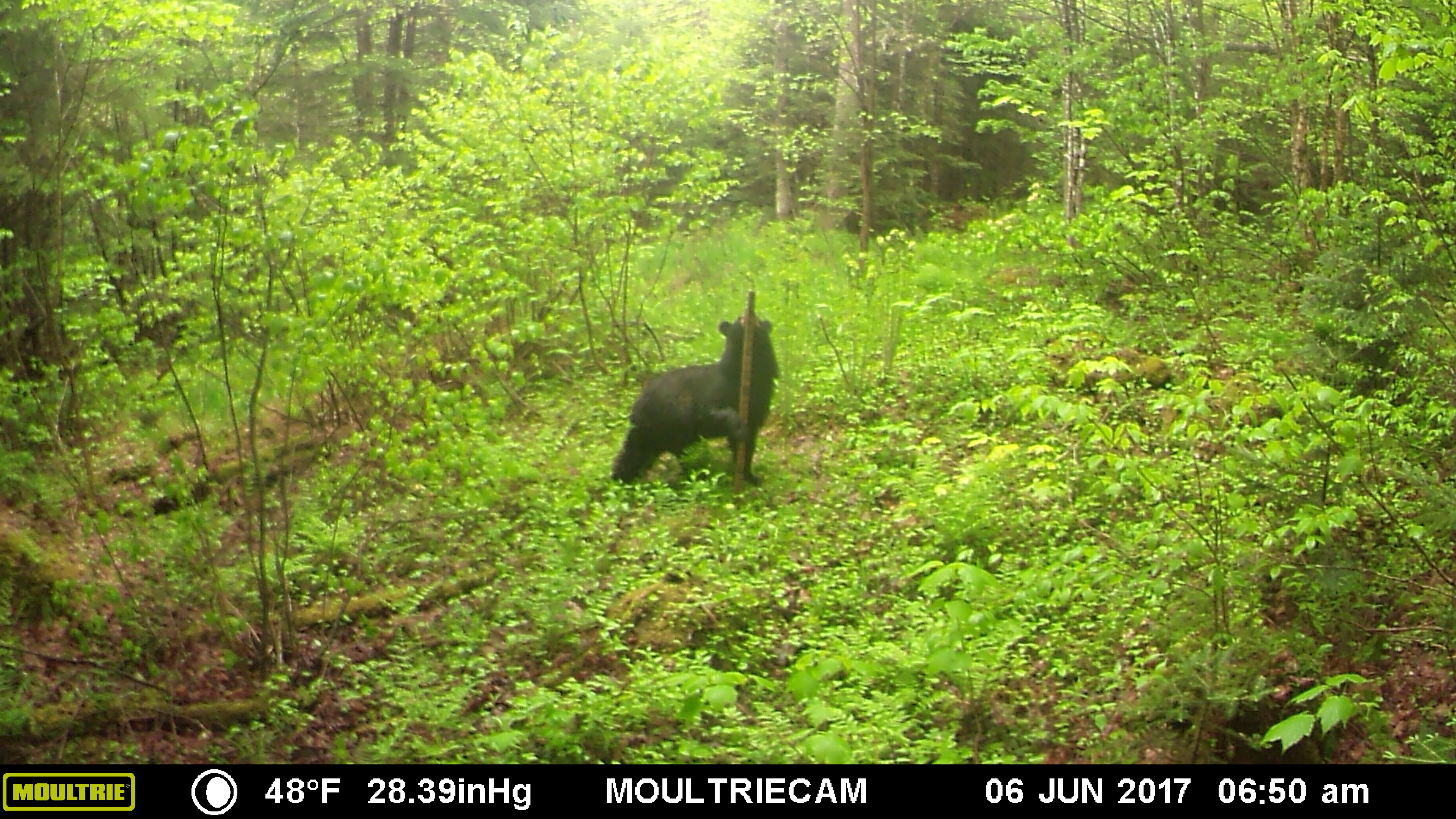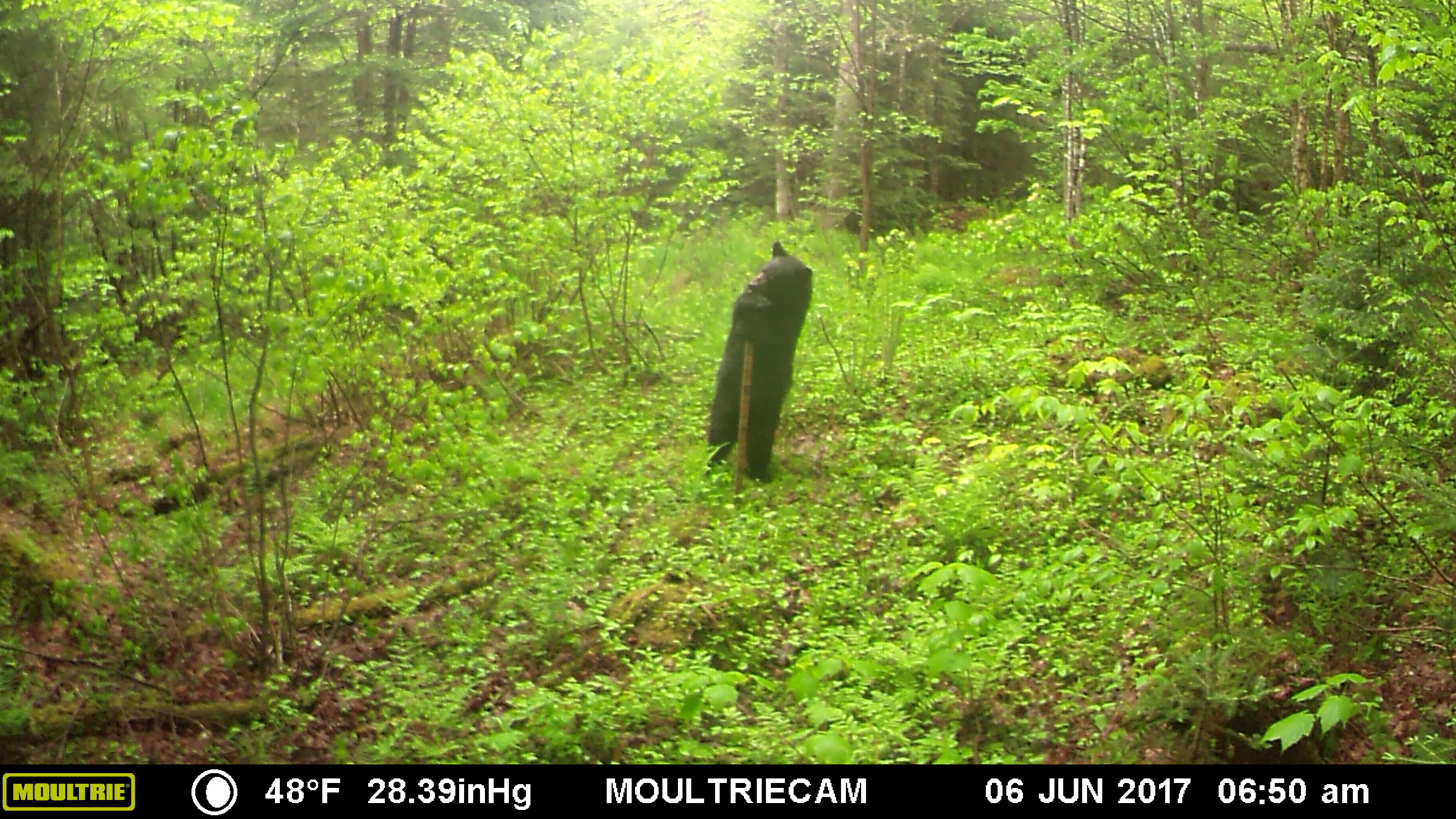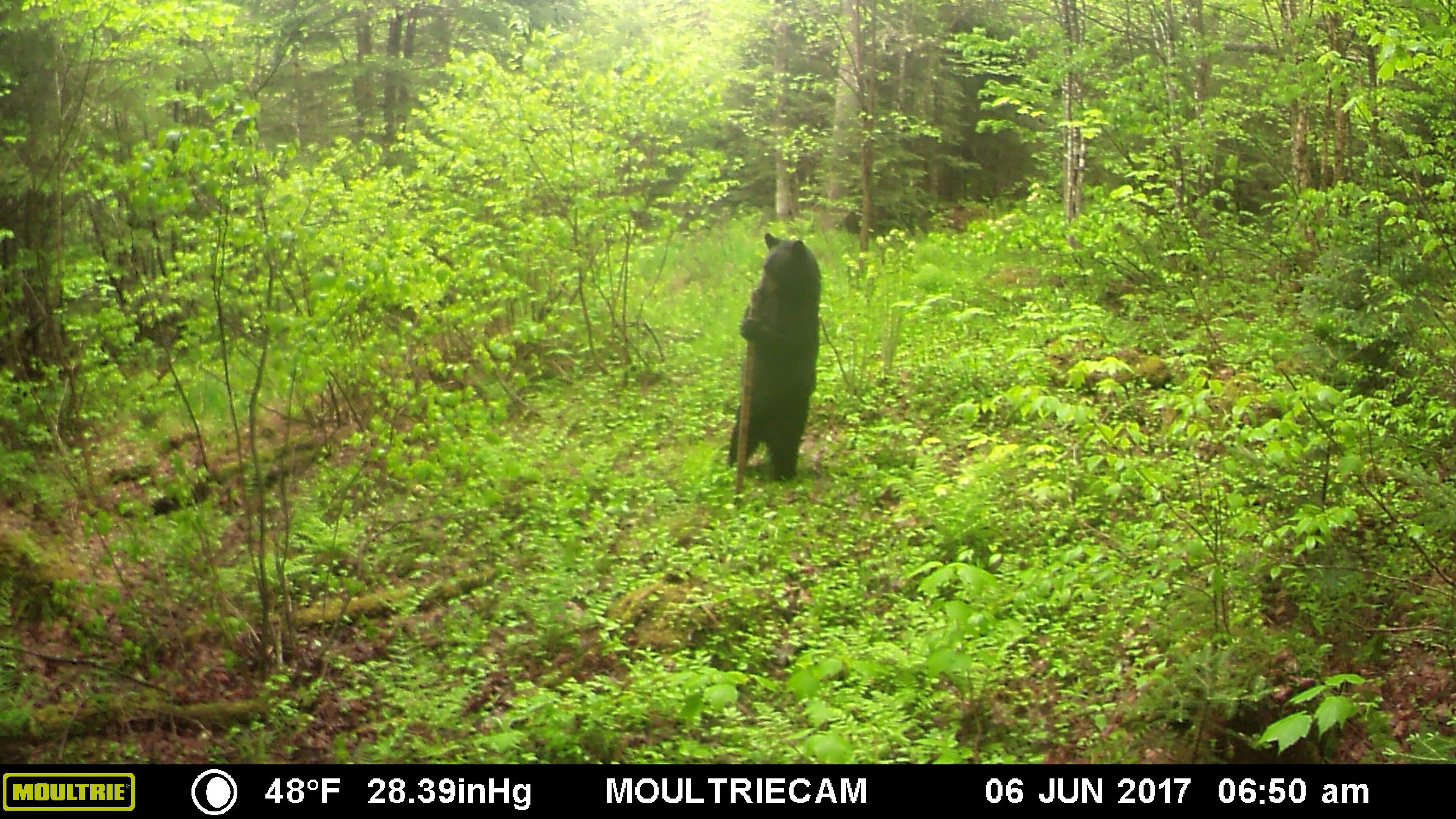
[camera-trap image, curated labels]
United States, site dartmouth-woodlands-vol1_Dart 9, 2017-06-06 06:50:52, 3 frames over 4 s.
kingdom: Animalia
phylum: Chordata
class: Mammalia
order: Carnivora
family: Ursidae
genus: Ursus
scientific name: Ursus americanus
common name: black bear